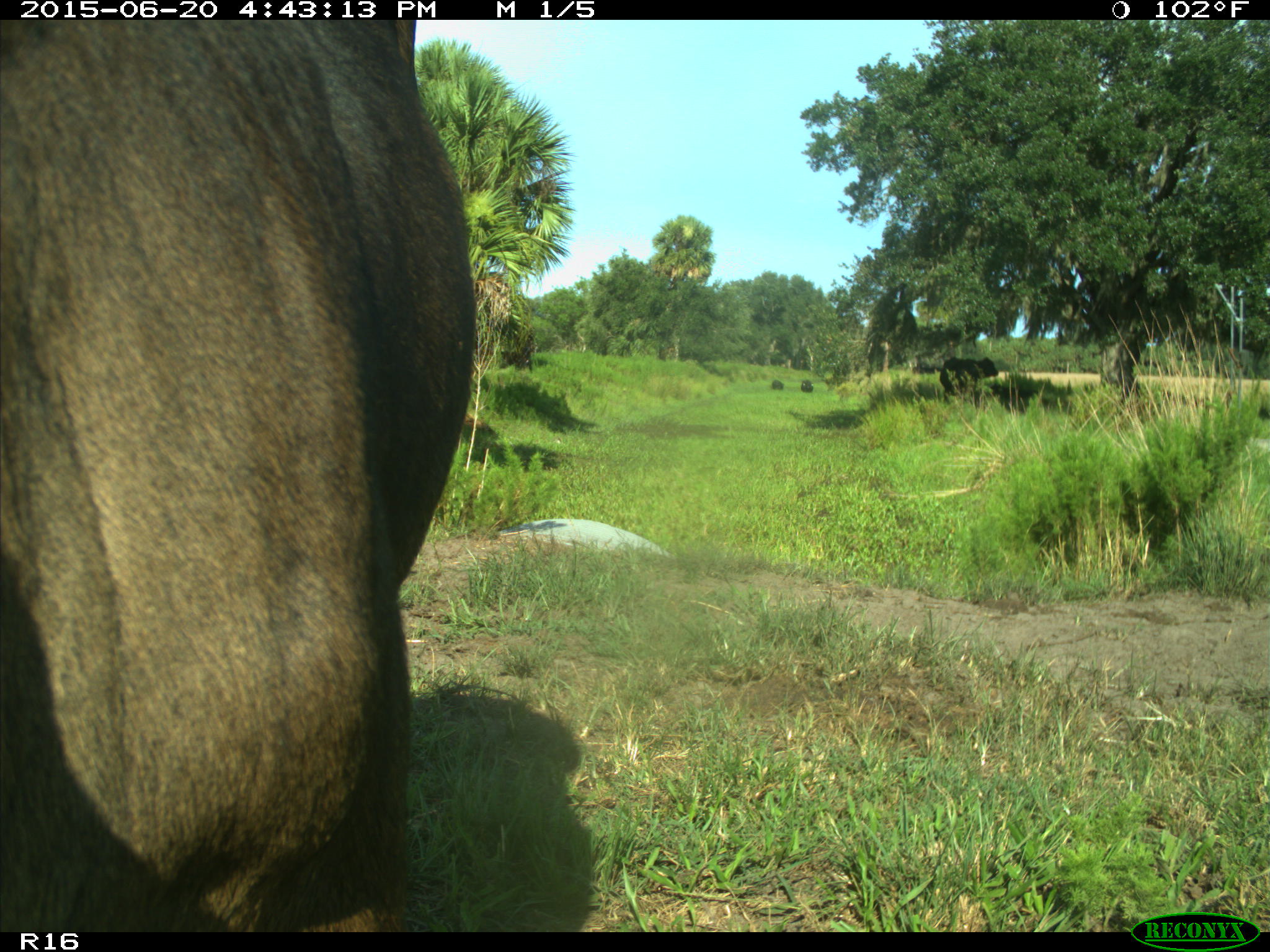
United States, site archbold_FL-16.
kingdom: Animalia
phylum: Chordata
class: Mammalia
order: Artiodactyla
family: Bovidae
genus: Bos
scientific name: Bos taurus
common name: domestic cow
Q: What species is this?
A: Bos taurus (domestic cow).